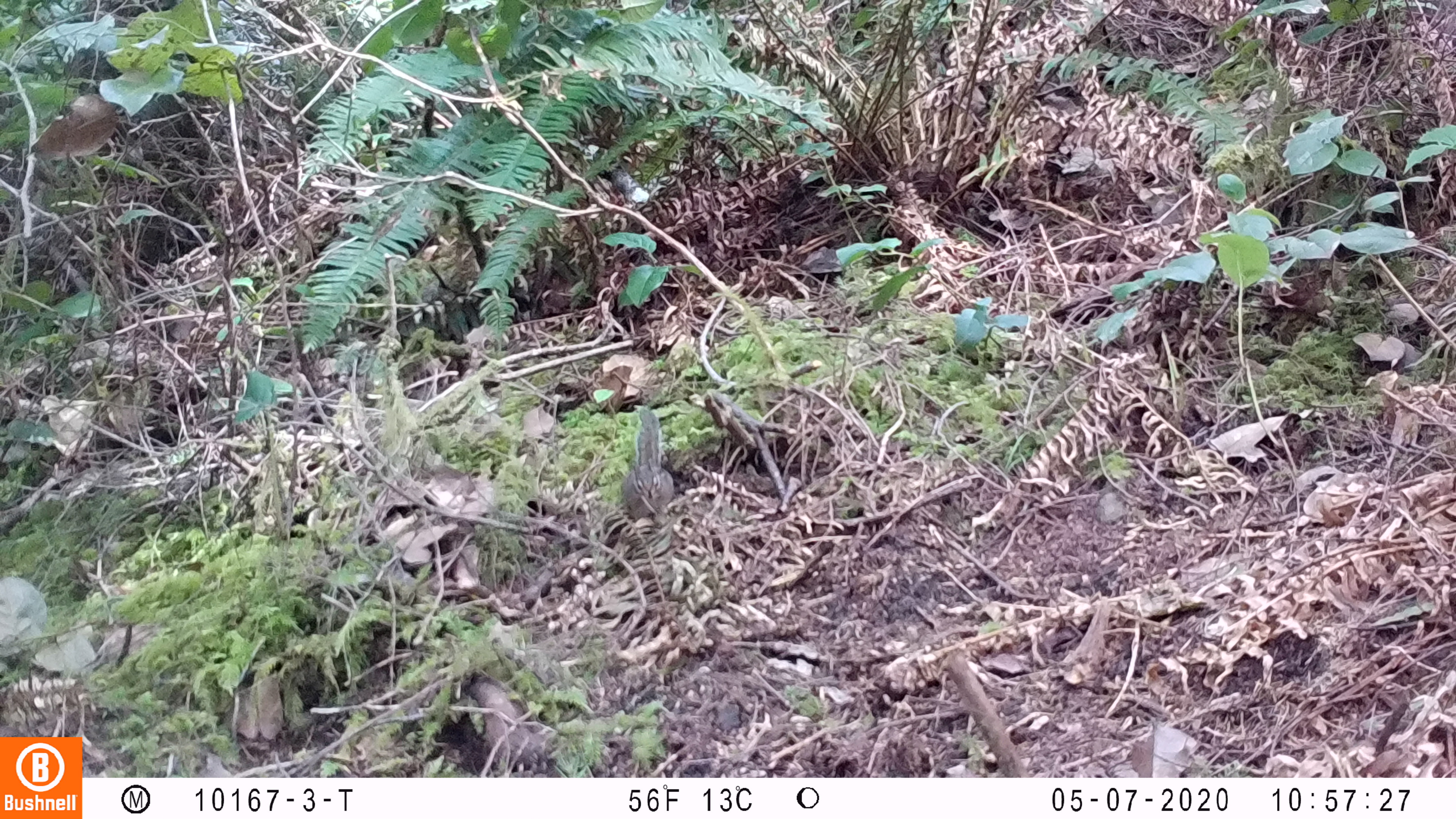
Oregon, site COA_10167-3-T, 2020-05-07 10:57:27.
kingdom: Animalia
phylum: Chordata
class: Mammalia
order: Rodentia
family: Sciuridae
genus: Neotamias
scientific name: Neotamias townsendii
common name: townsend's chipmunk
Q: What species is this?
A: Townsend's chipmunk (Neotamias townsendii).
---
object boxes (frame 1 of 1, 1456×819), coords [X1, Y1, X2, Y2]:
townsend's chipmunk: [615, 402, 676, 526]